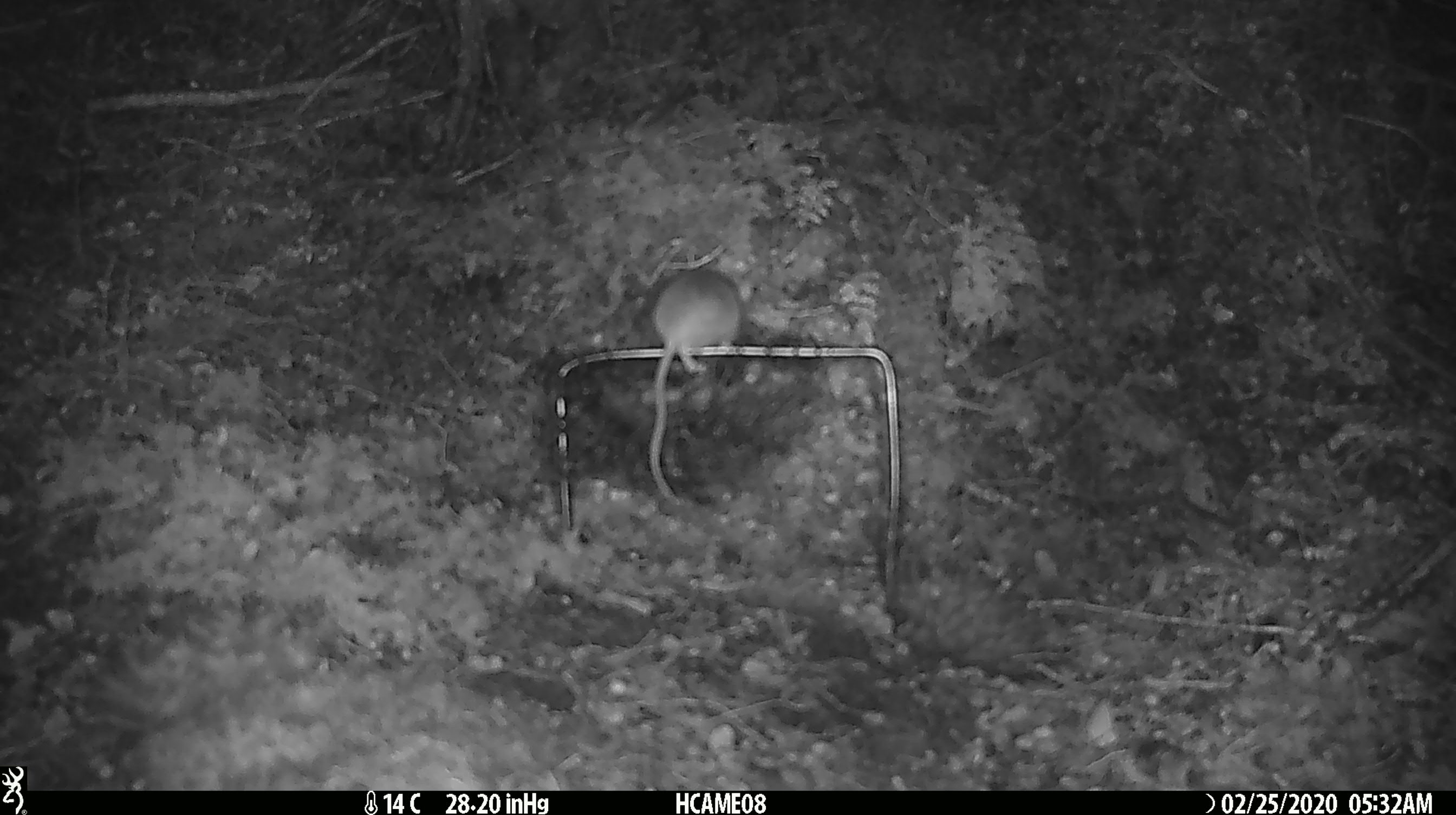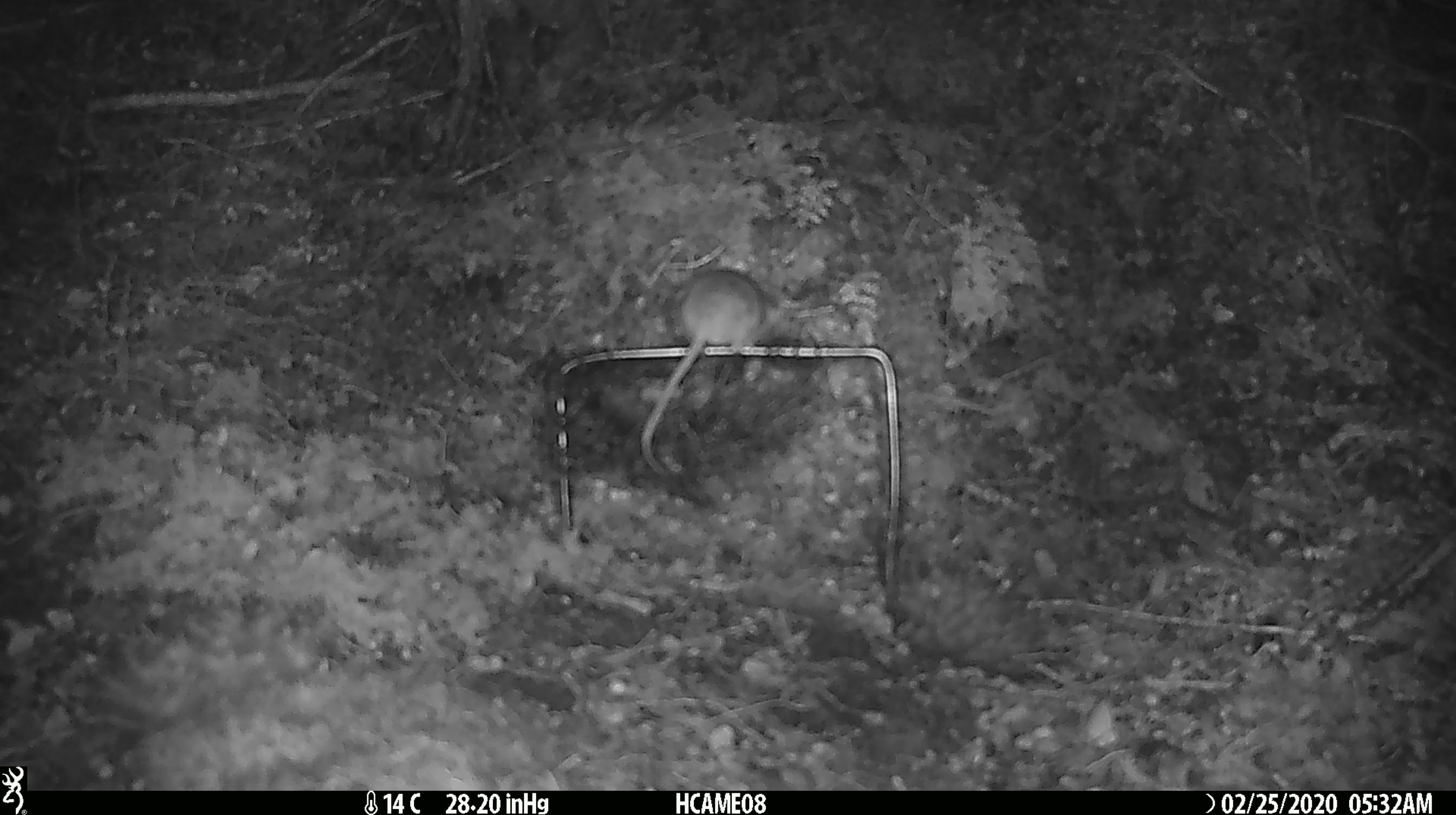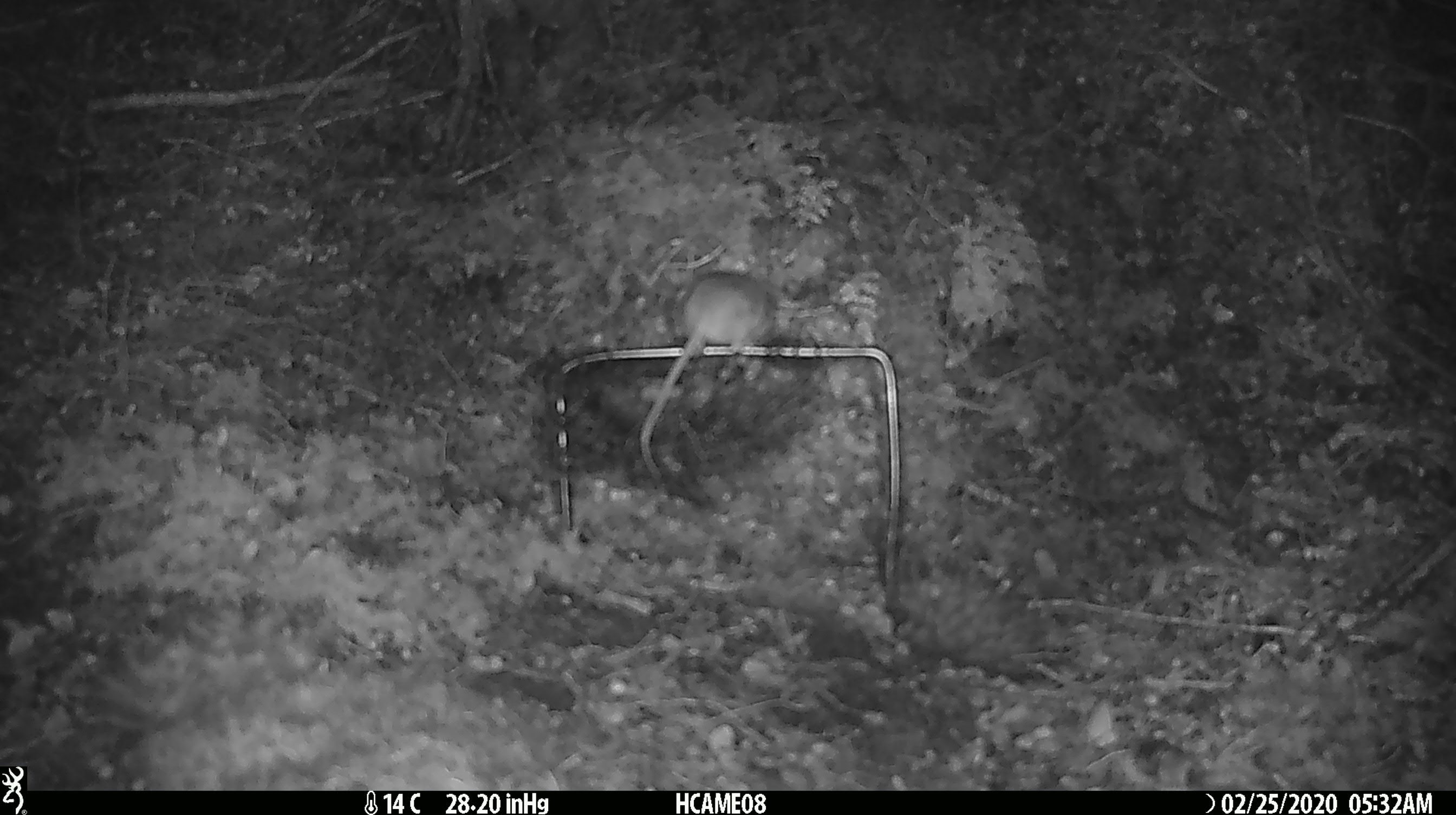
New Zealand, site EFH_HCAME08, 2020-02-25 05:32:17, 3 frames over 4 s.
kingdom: Animalia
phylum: Chordata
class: Mammalia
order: Rodentia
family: Muridae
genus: Mus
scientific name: Mus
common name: mouse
Mouse (Mus).